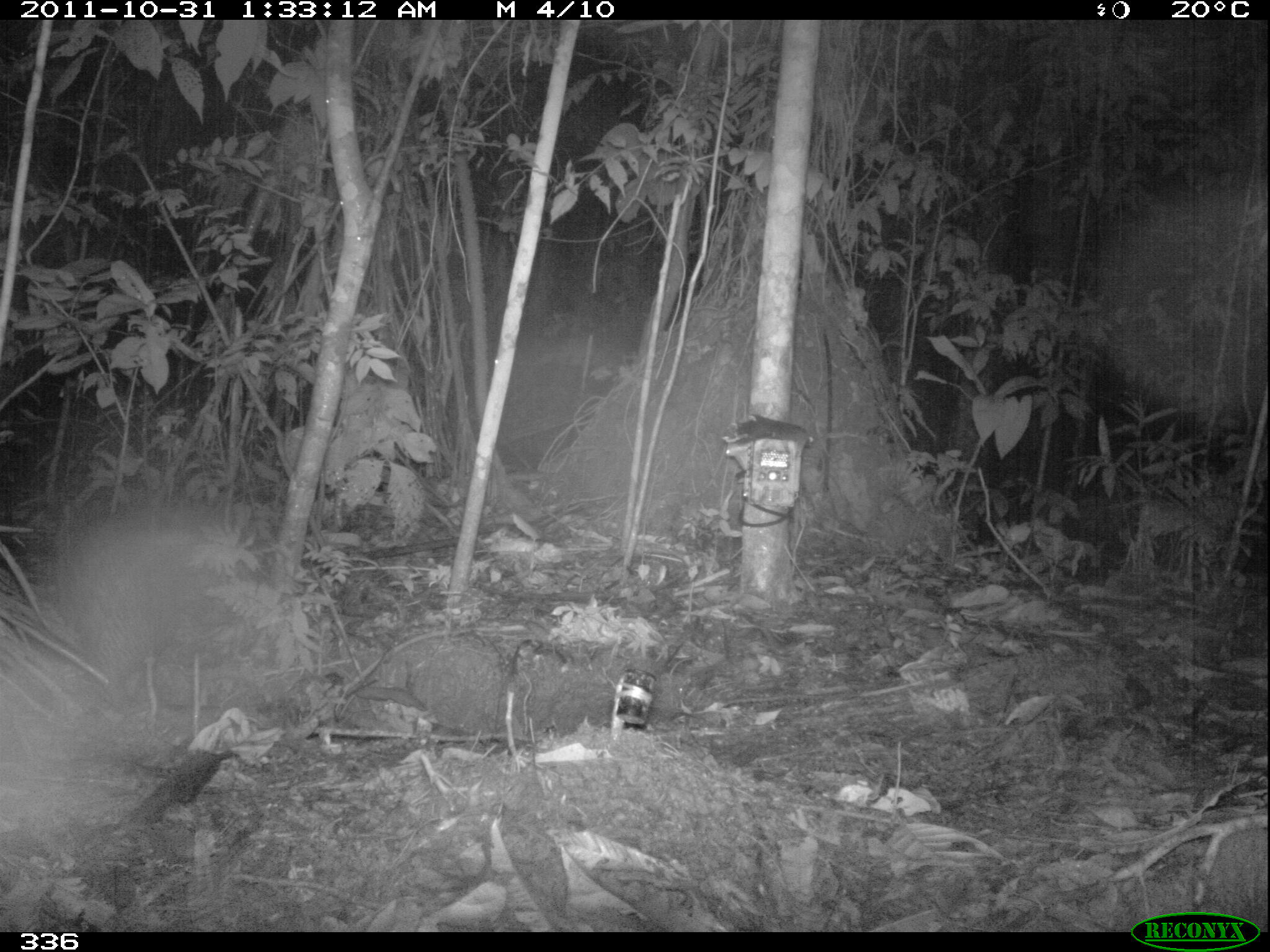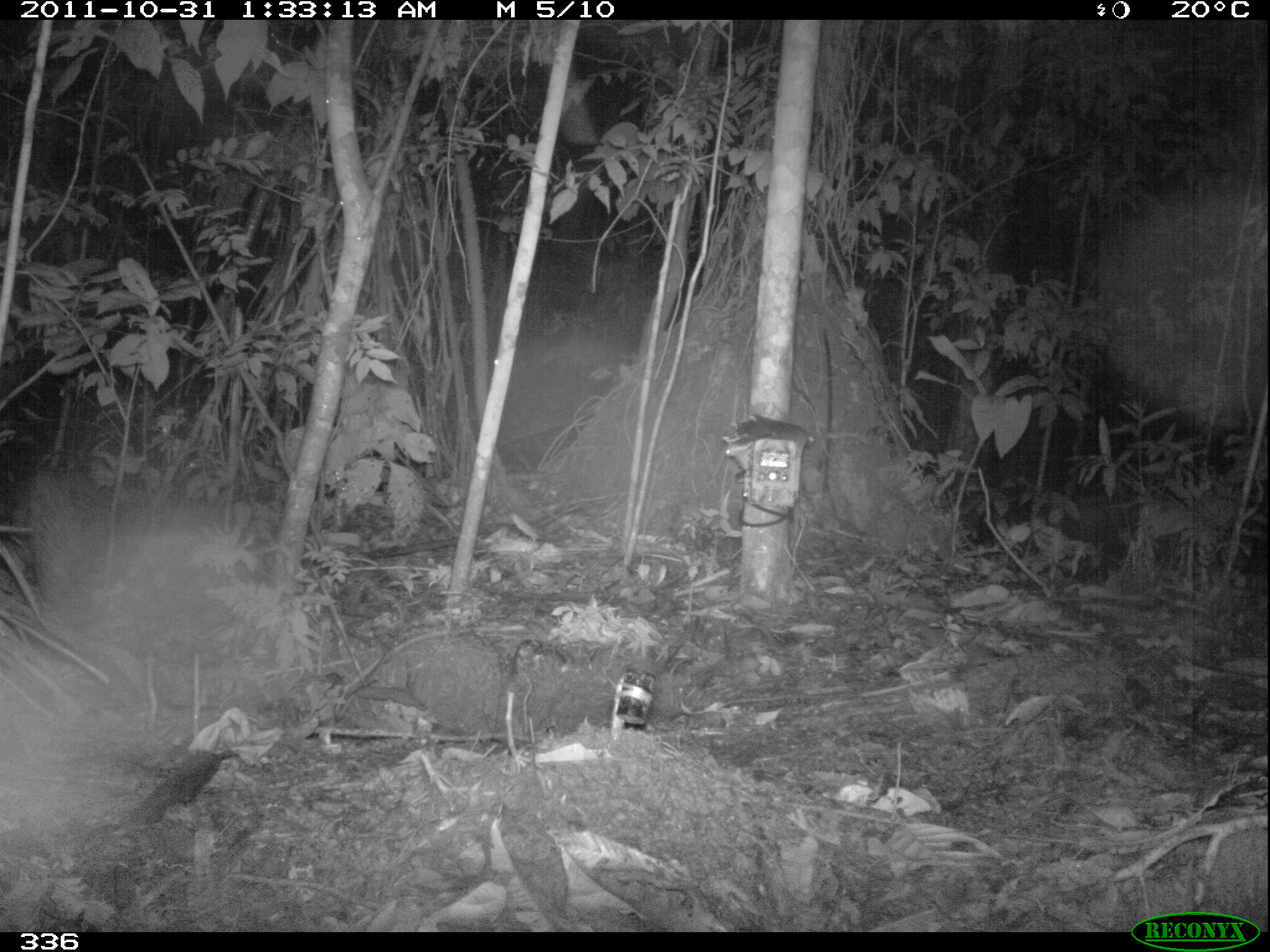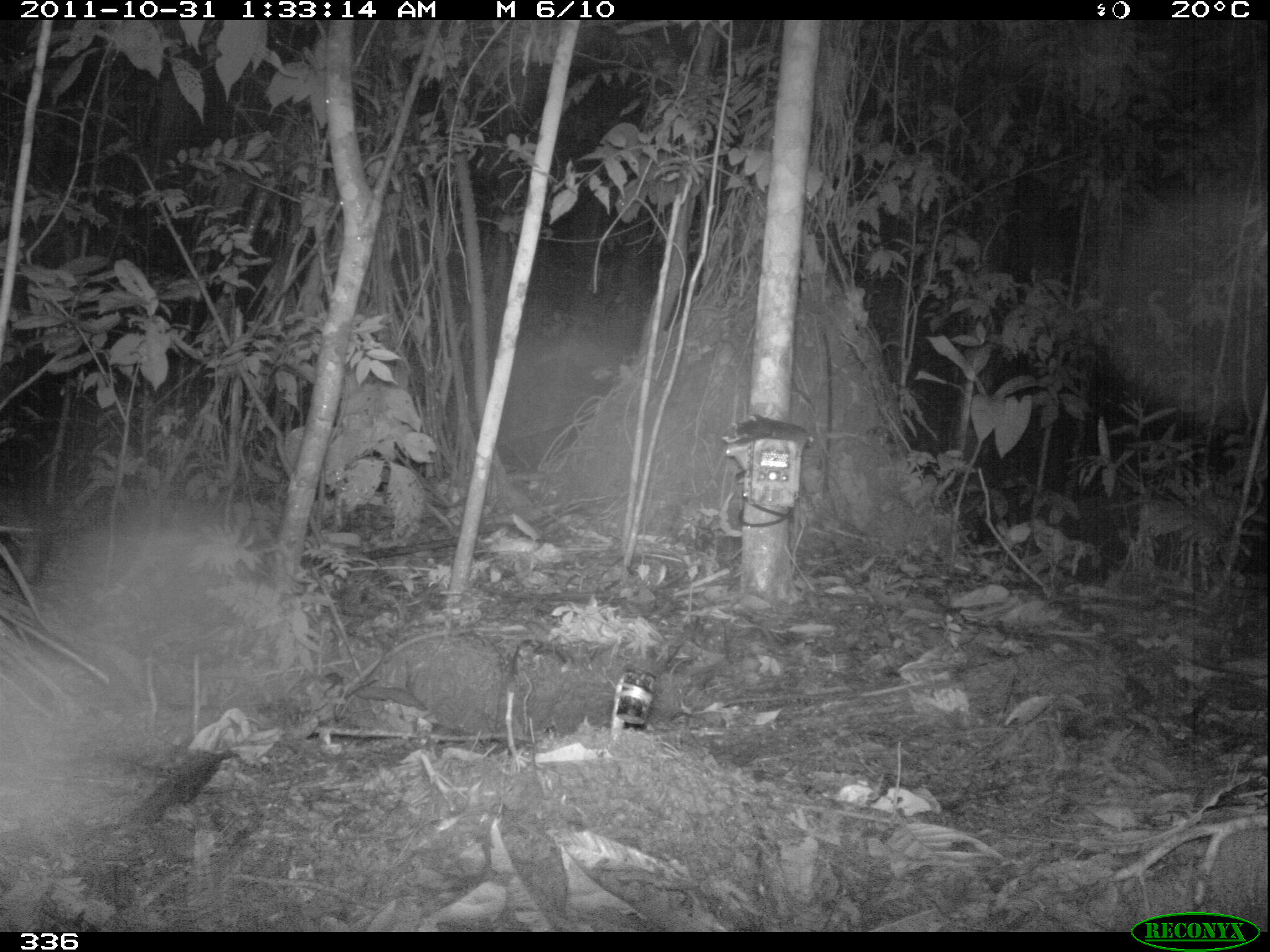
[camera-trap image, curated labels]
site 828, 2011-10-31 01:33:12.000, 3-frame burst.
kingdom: Animalia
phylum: Chordata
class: Mammalia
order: Rodentia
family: Cuniculidae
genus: Cuniculus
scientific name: Cuniculus paca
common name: spotted paca